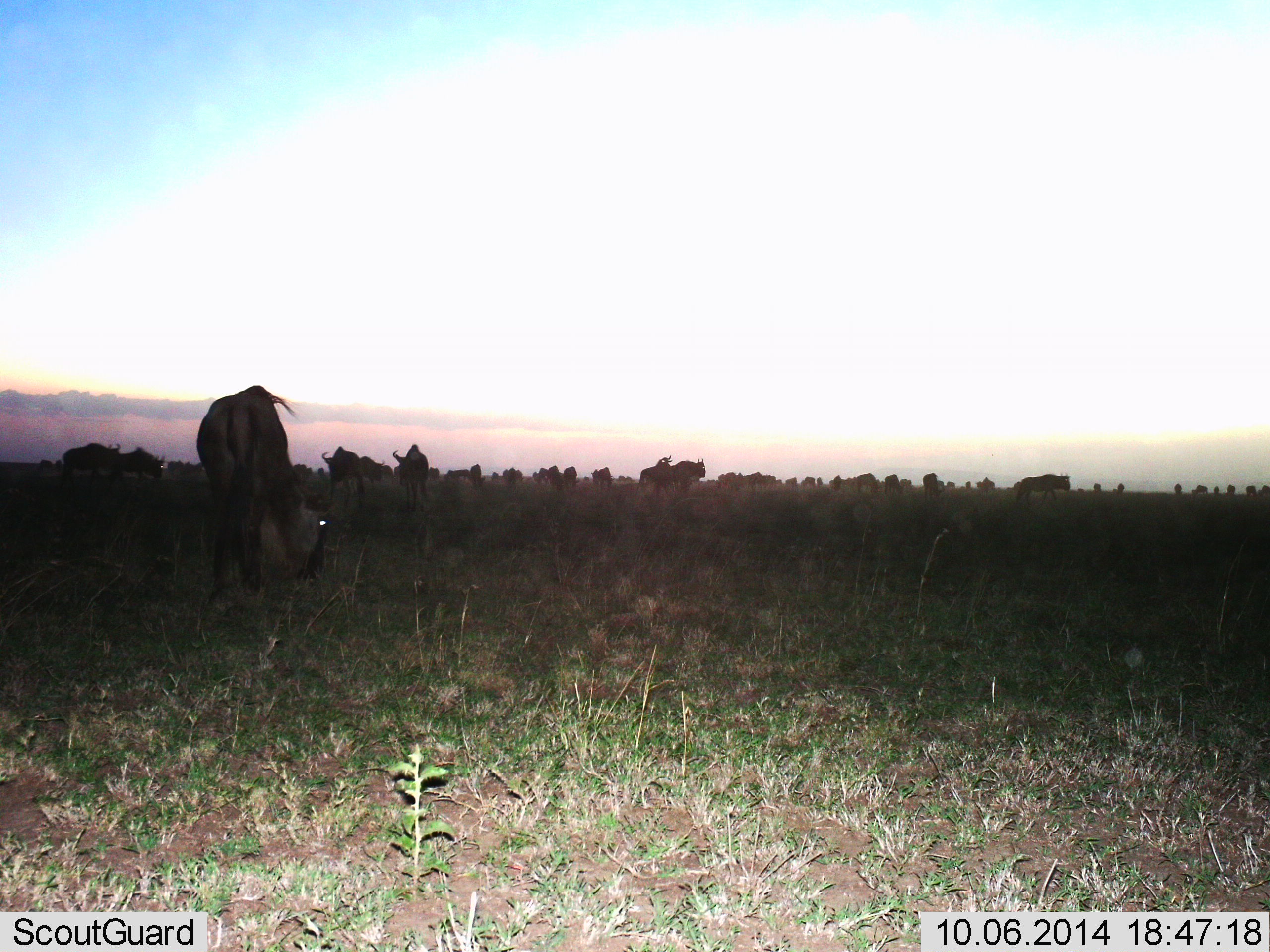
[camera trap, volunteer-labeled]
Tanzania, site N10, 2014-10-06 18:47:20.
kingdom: Animalia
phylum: Chordata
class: Mammalia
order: Artiodactyla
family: Bovidae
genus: Connochaetes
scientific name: Connochaetes taurinus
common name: blue wildebeest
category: wildebeest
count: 11-50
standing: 50%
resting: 20%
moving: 30%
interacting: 0%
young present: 0%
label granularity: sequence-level